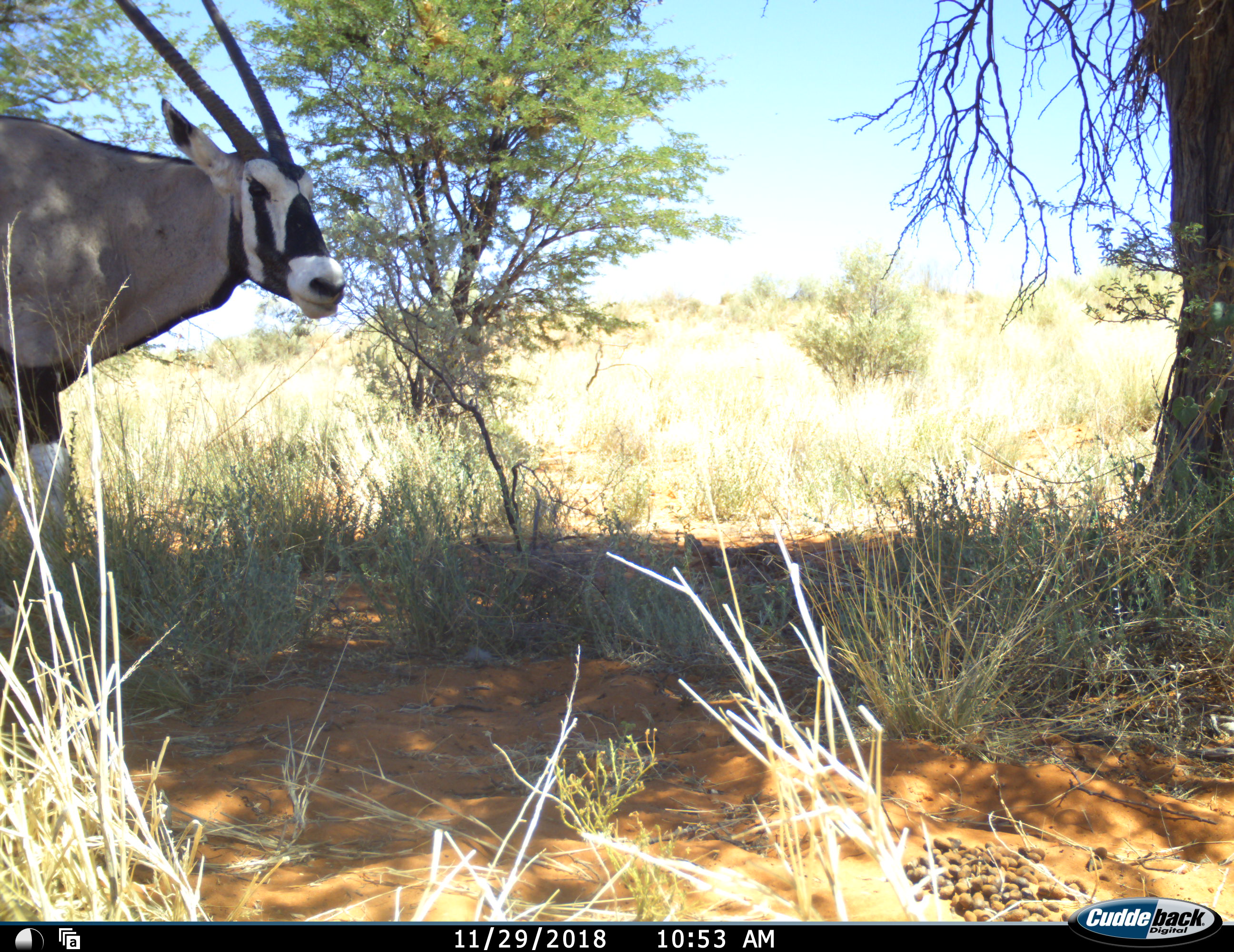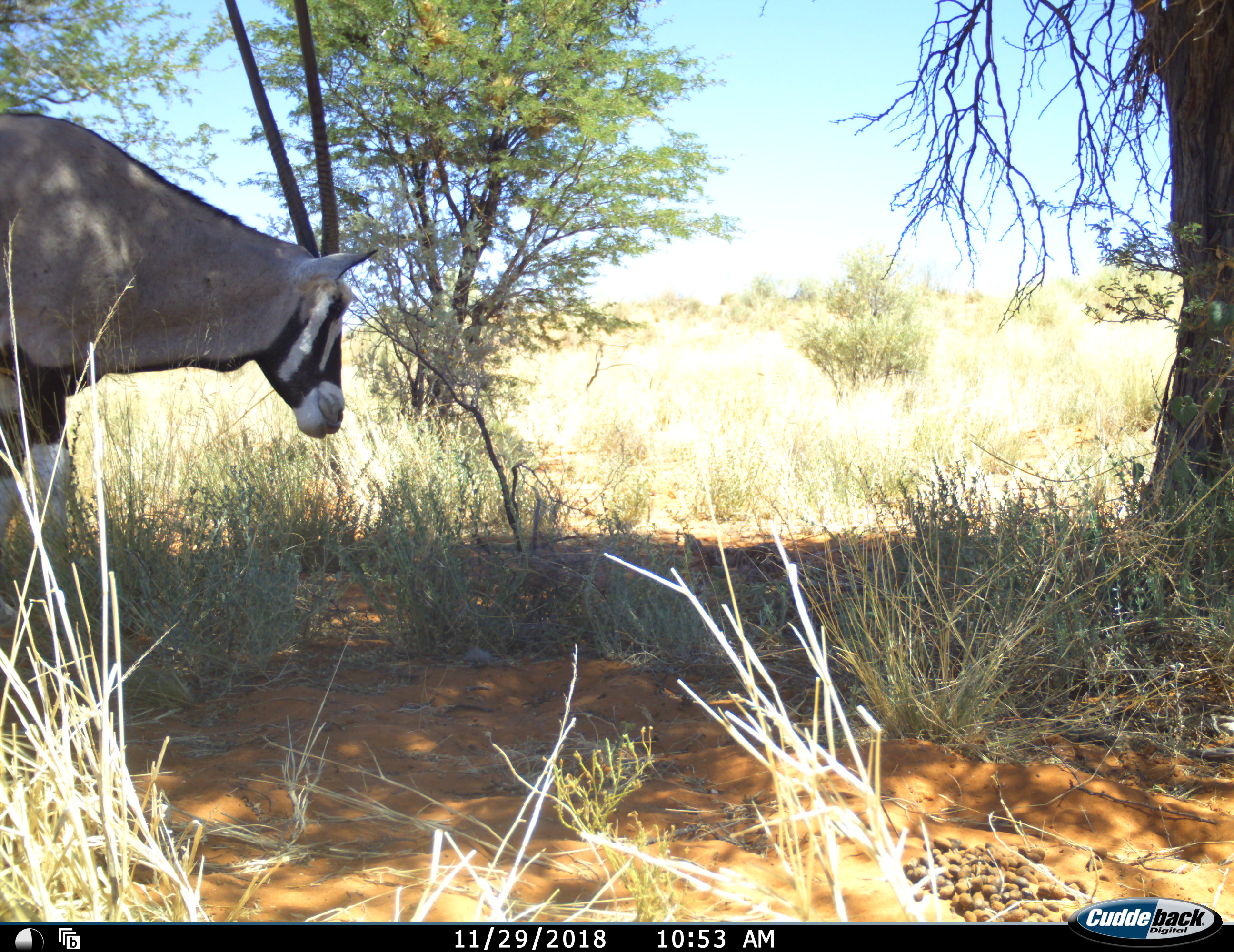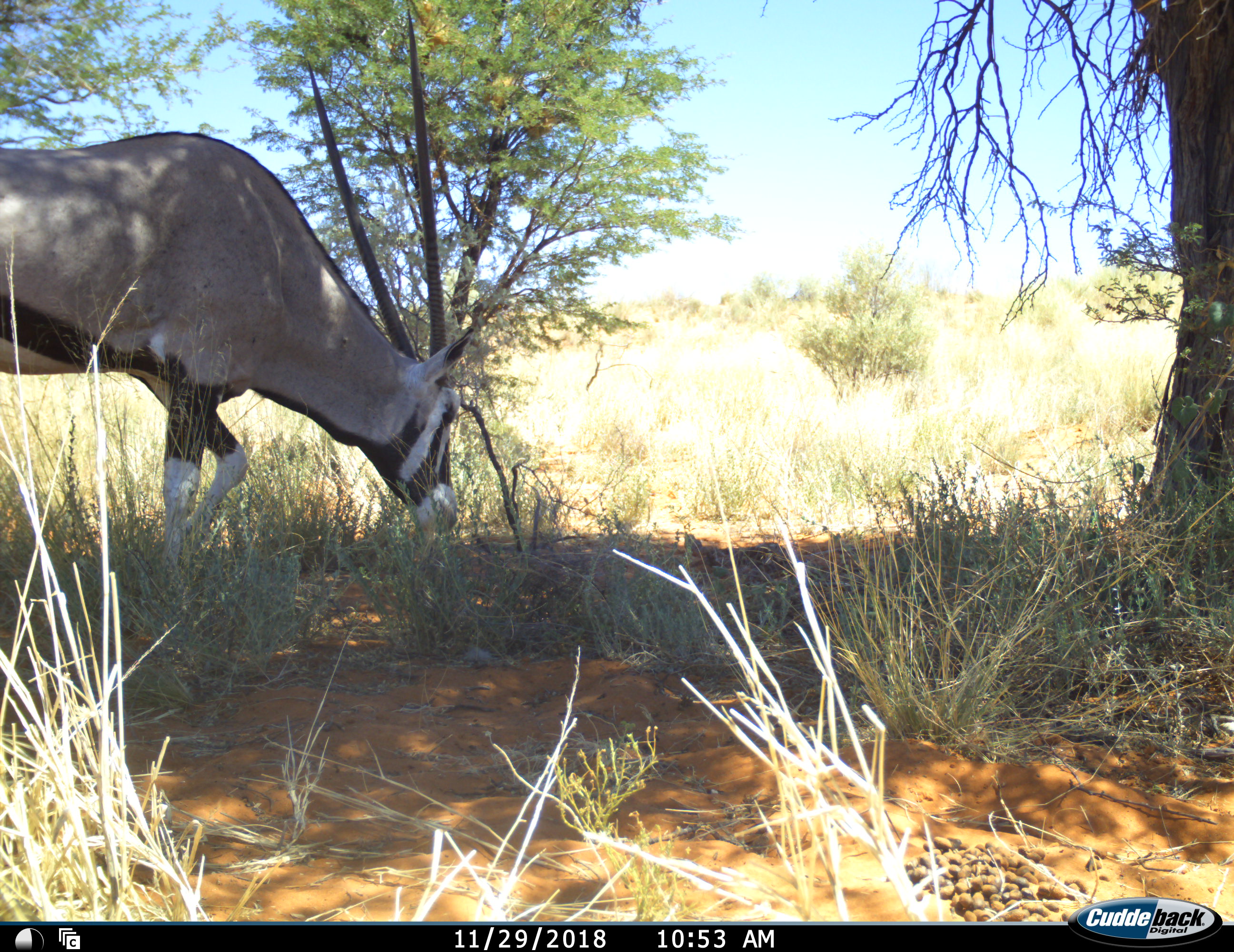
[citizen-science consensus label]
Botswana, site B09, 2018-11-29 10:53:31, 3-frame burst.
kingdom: Animalia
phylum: Chordata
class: Mammalia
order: Artiodactyla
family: Bovidae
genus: Oryx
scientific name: Oryx gazella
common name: gemsbok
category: gemsbokoryx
Gemsbokoryx (gemsbok) (Oryx gazella), count 1. Behavior (volunteer vote fractions): standing 20%, resting 0%, moving 80%, interacting 0%. Young present (vote fraction): 0%. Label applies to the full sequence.